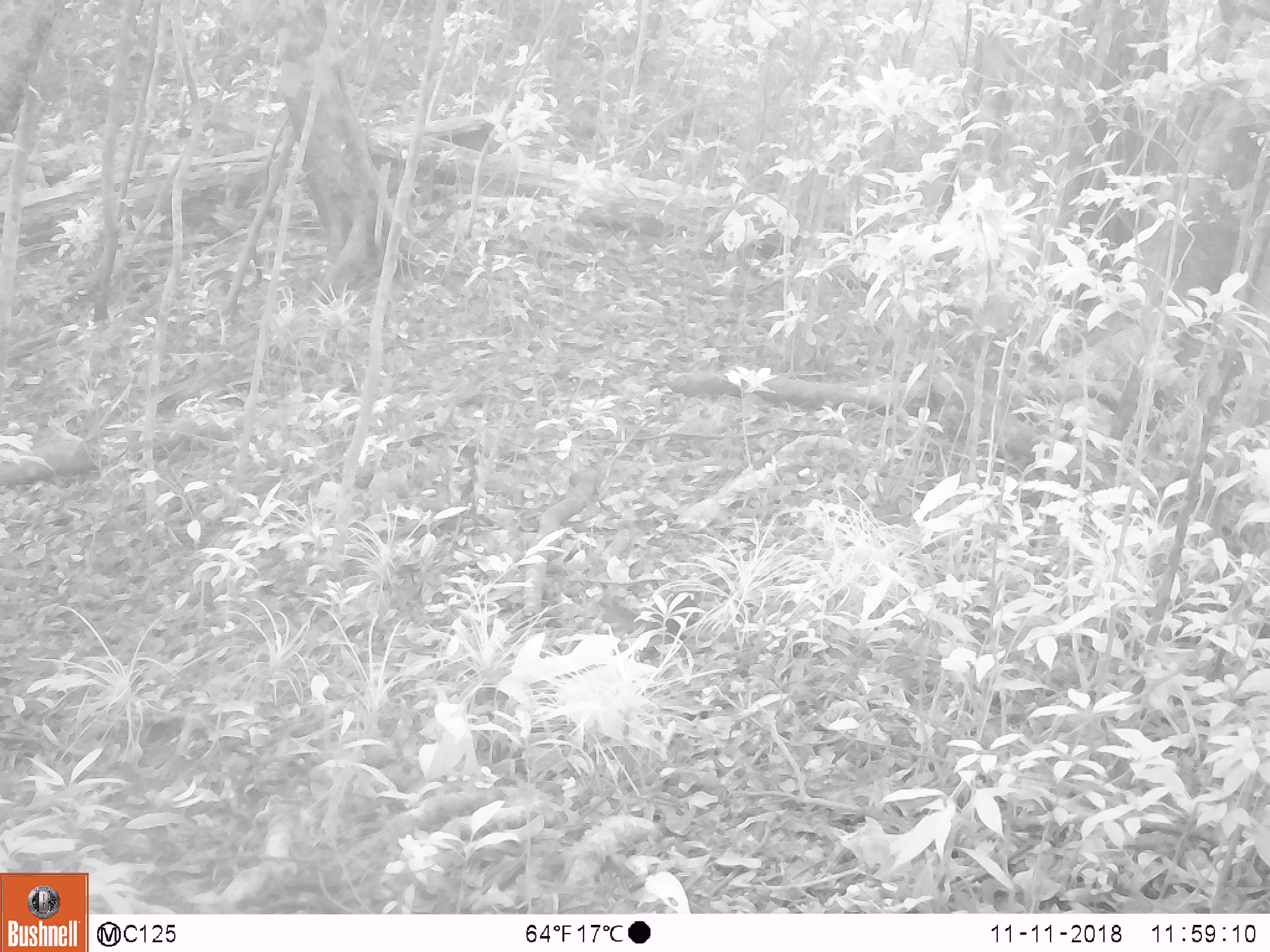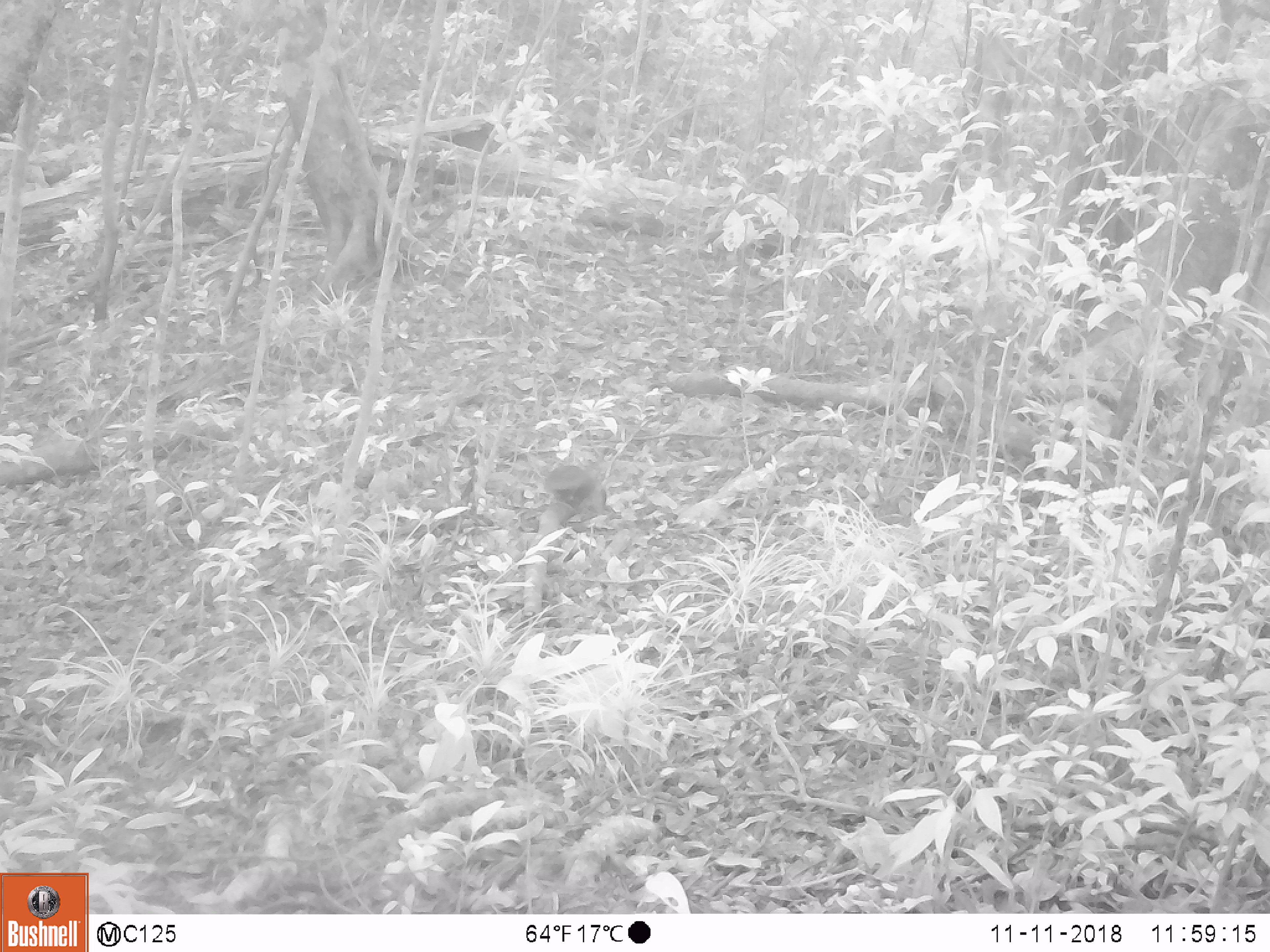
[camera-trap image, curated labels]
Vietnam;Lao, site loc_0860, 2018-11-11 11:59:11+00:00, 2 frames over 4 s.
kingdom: Animalia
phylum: Chordata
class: Mammalia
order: Rodentia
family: Sciuridae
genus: Dremomys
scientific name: Dremomys rufigenis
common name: red-cheeked squirrel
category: red cheeked squirrel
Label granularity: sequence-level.